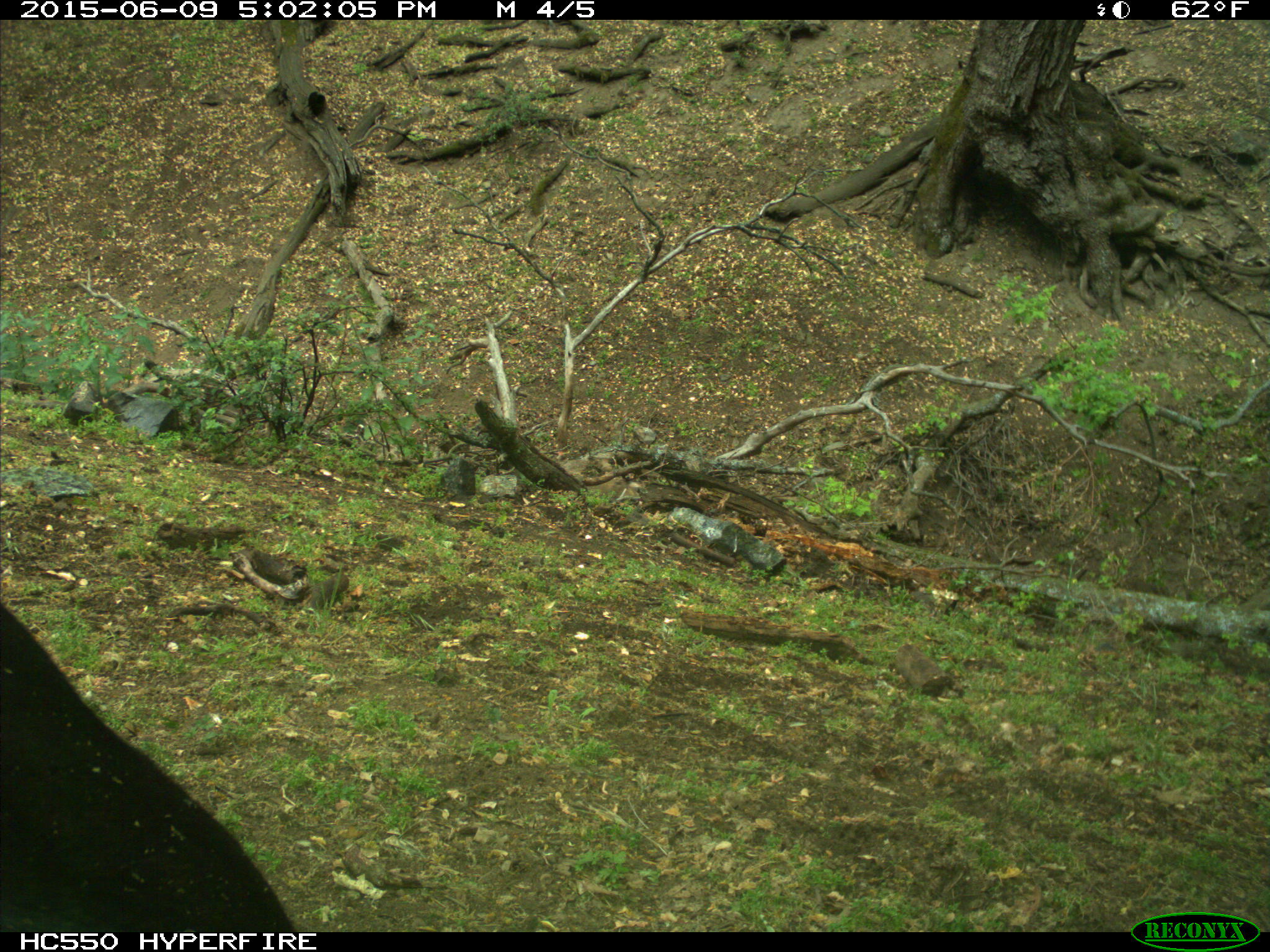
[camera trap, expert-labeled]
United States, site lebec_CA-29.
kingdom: Animalia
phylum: Chordata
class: Mammalia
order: Artiodactyla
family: Bovidae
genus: Bos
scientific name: Bos taurus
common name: domestic cow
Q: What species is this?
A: Bos taurus (domestic cow).